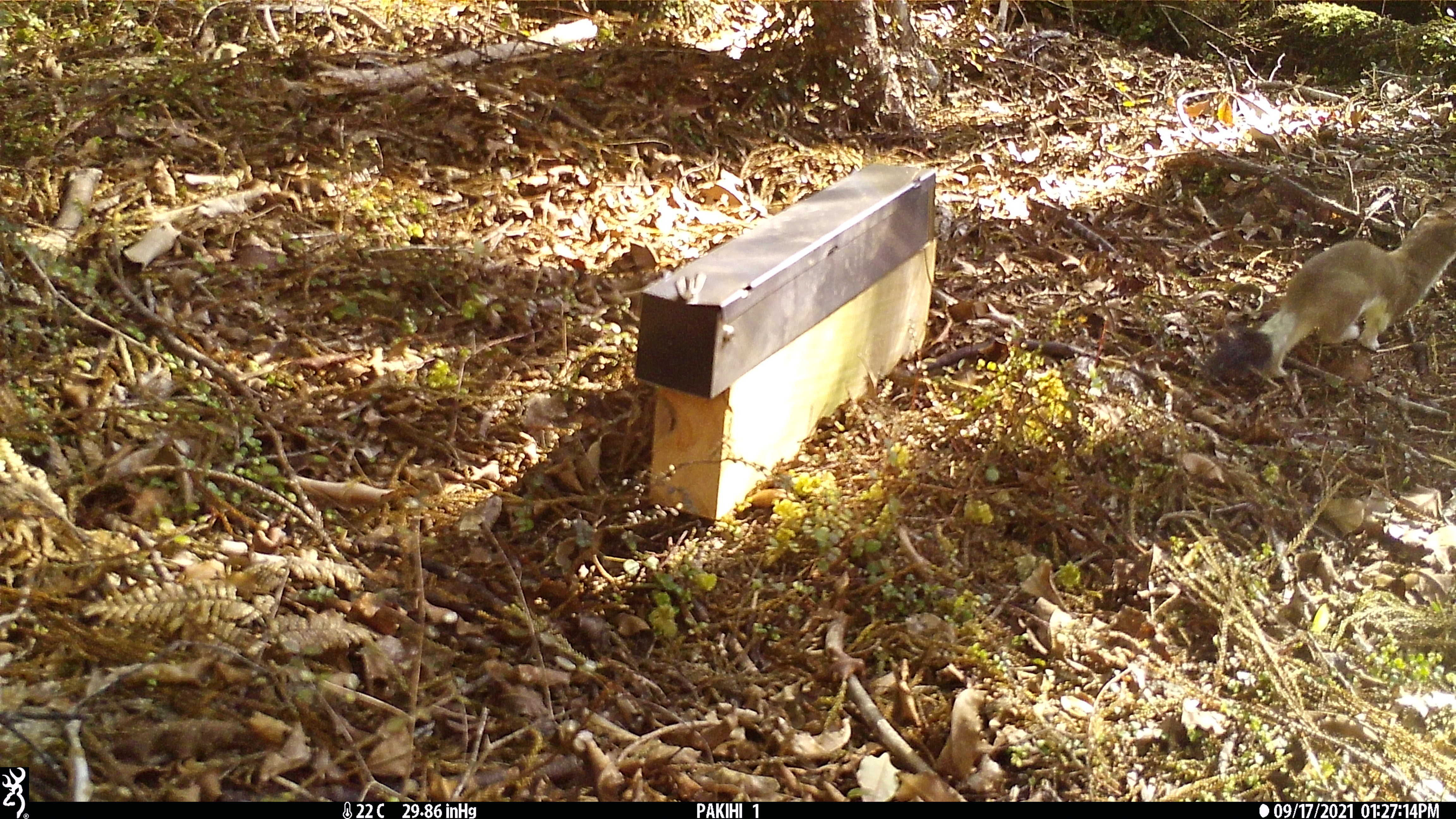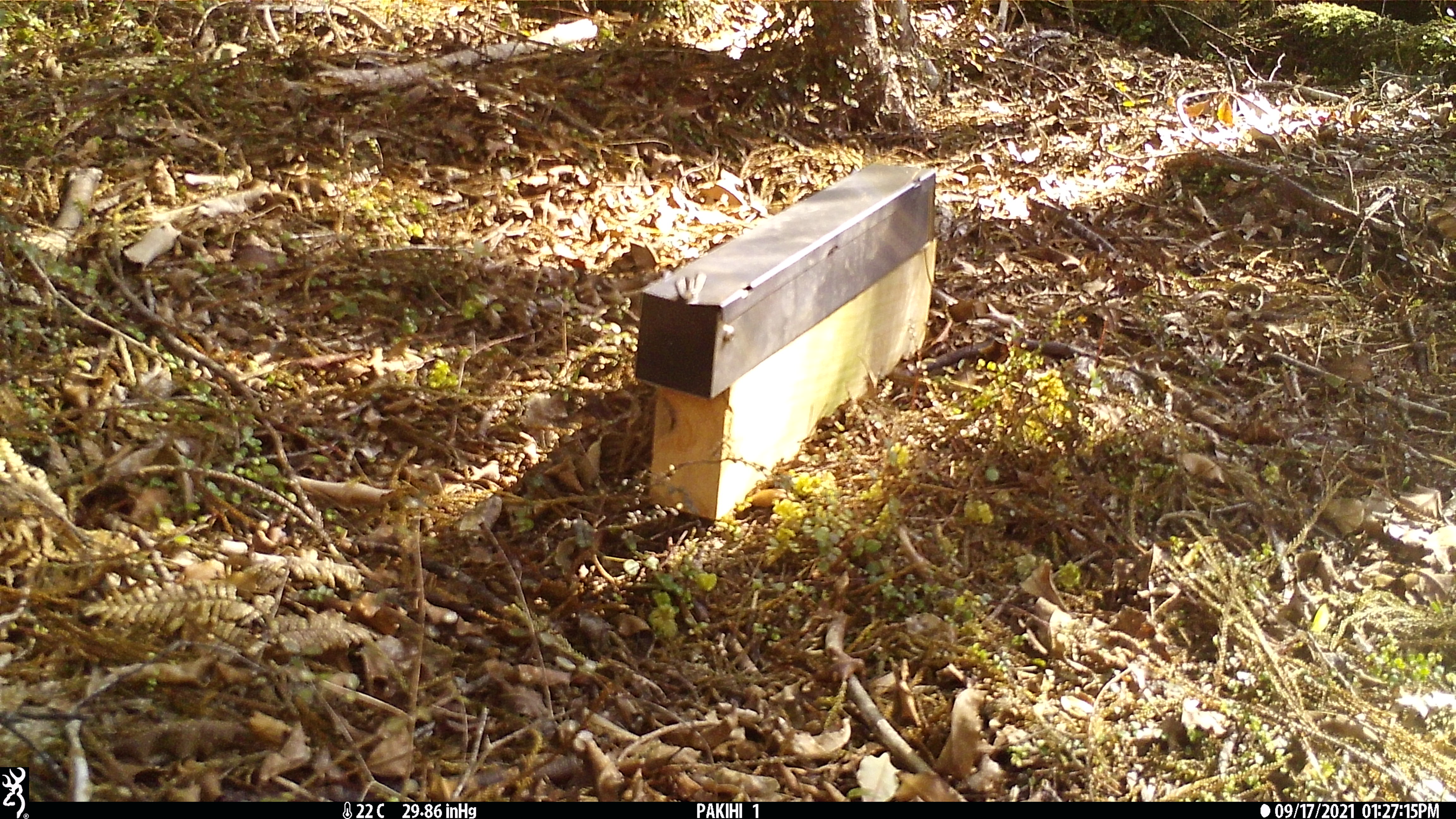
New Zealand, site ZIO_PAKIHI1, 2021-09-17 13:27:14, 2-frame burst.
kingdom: Animalia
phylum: Chordata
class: Mammalia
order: Carnivora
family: Mustelidae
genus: Mustela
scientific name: Mustela erminea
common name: stoat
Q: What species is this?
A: Stoat (Mustela erminea).